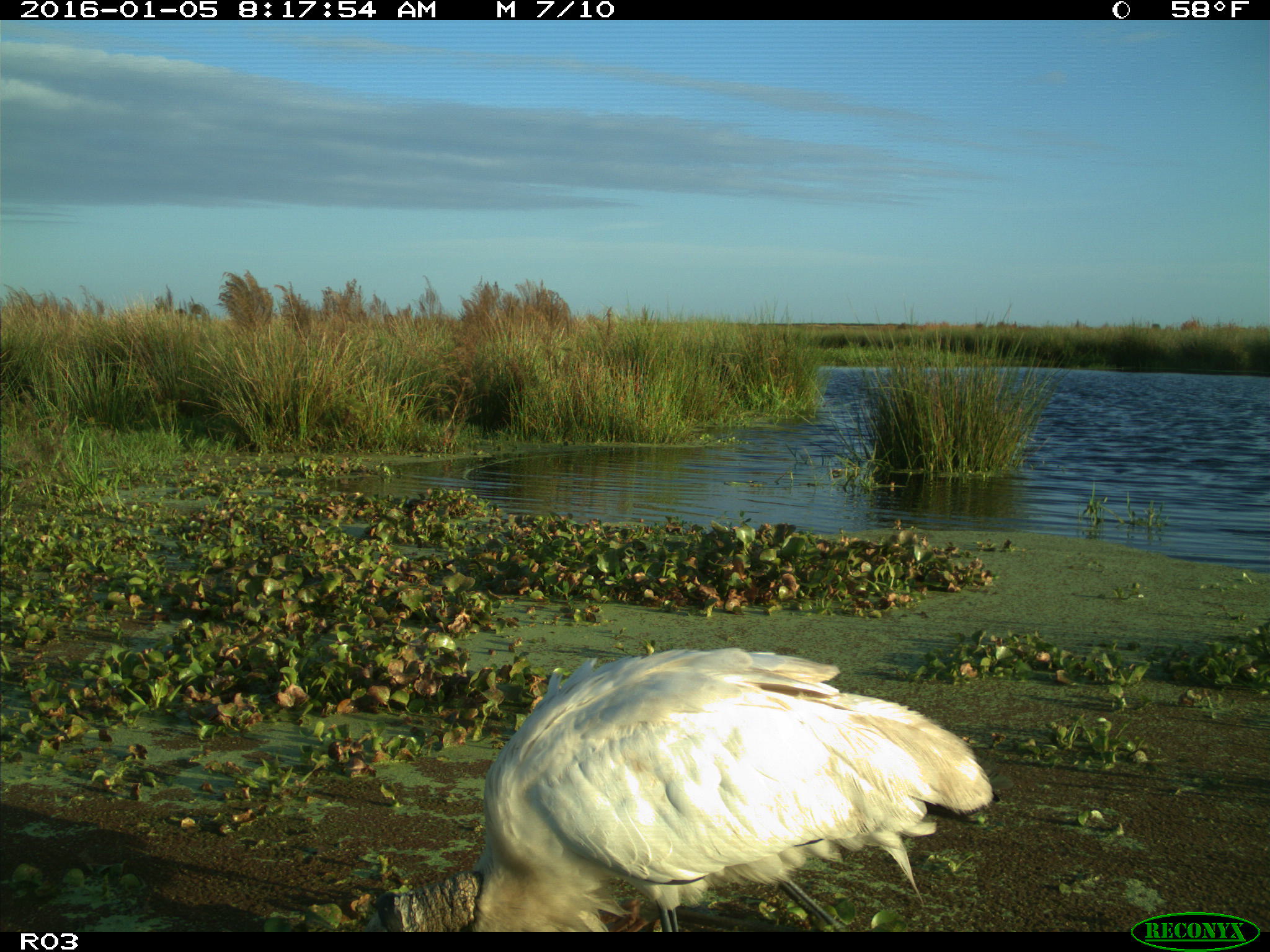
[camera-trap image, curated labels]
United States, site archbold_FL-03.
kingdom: Animalia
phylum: Chordata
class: Aves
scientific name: Aves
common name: birds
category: unidentified bird